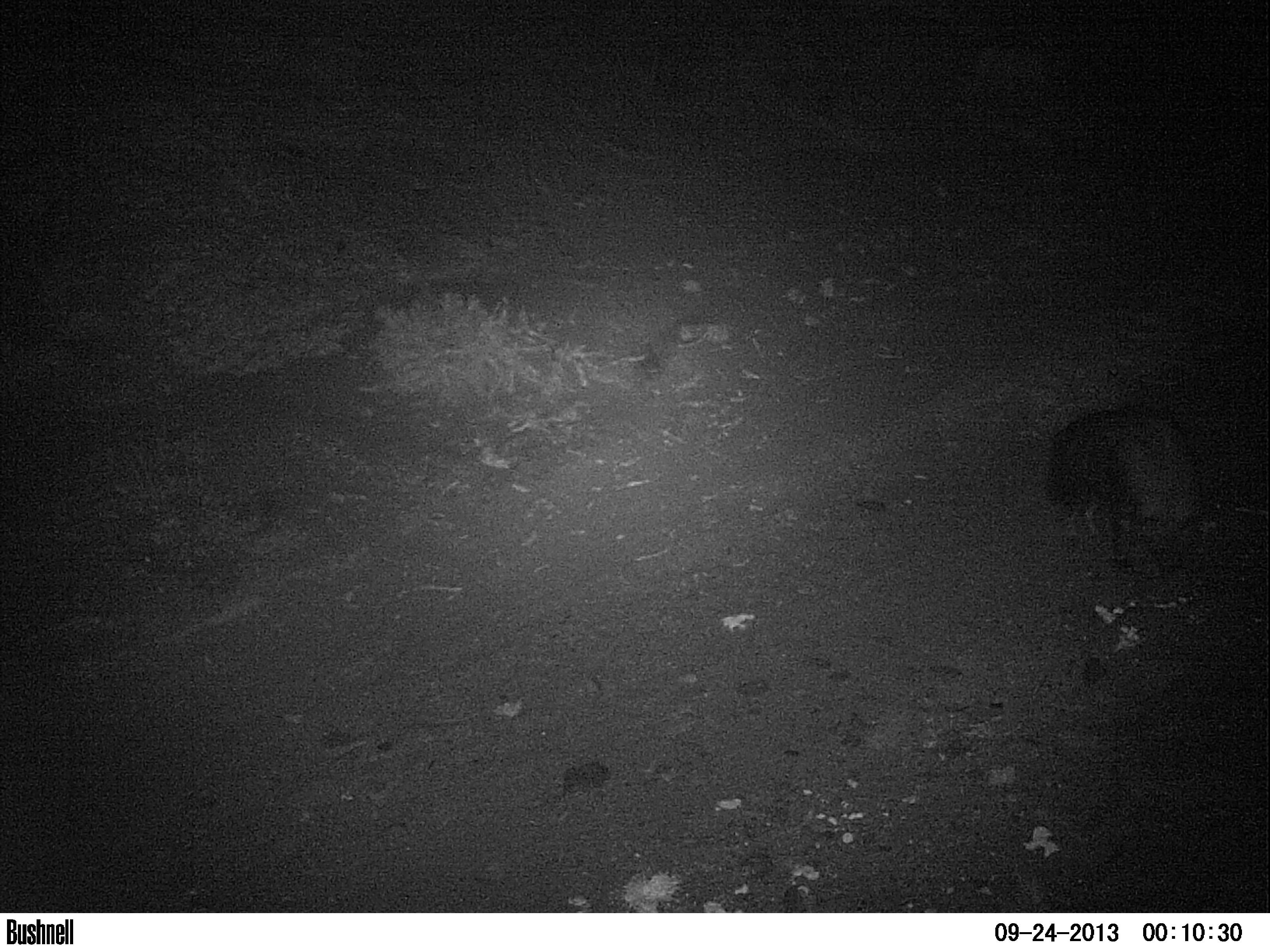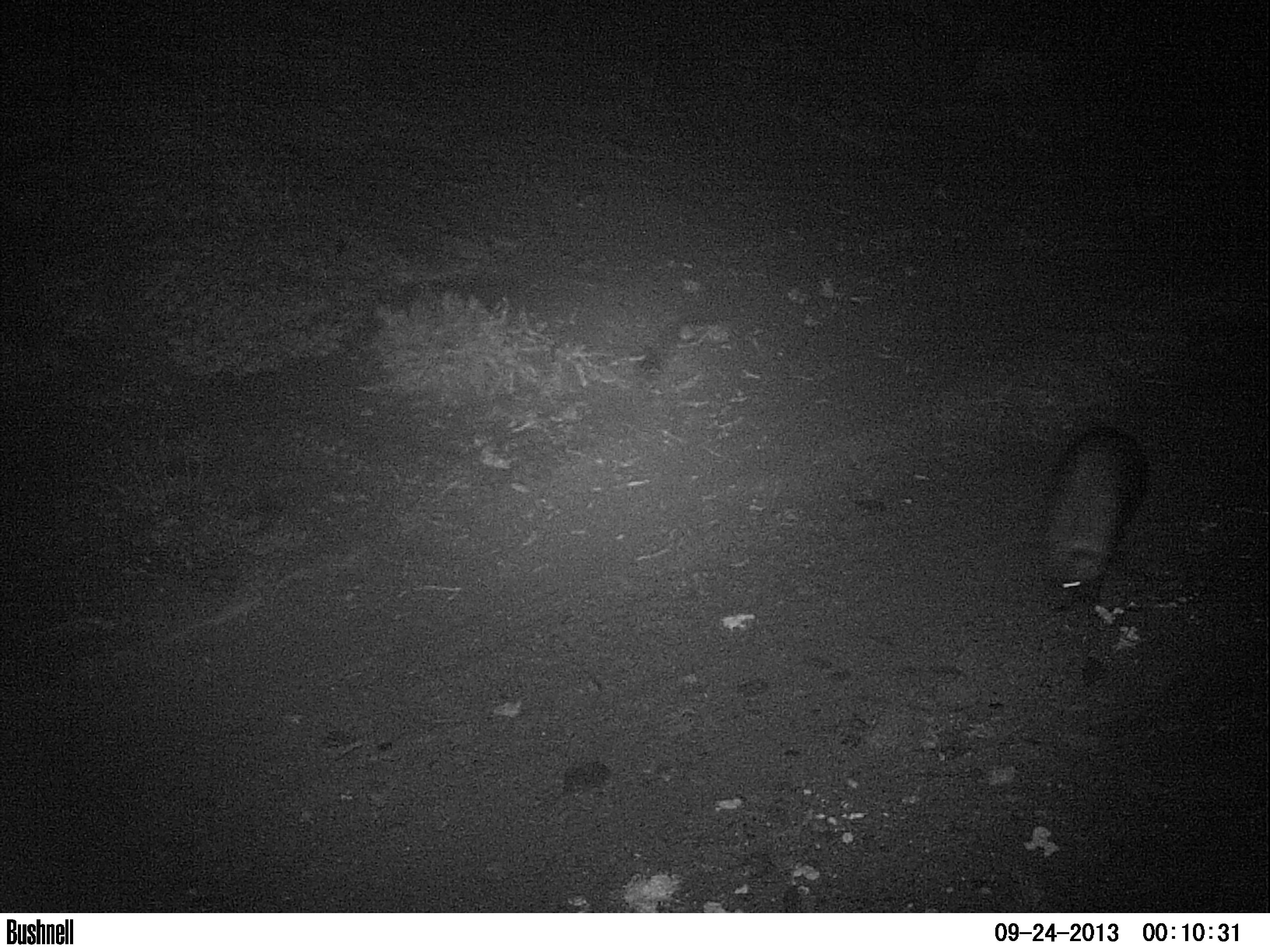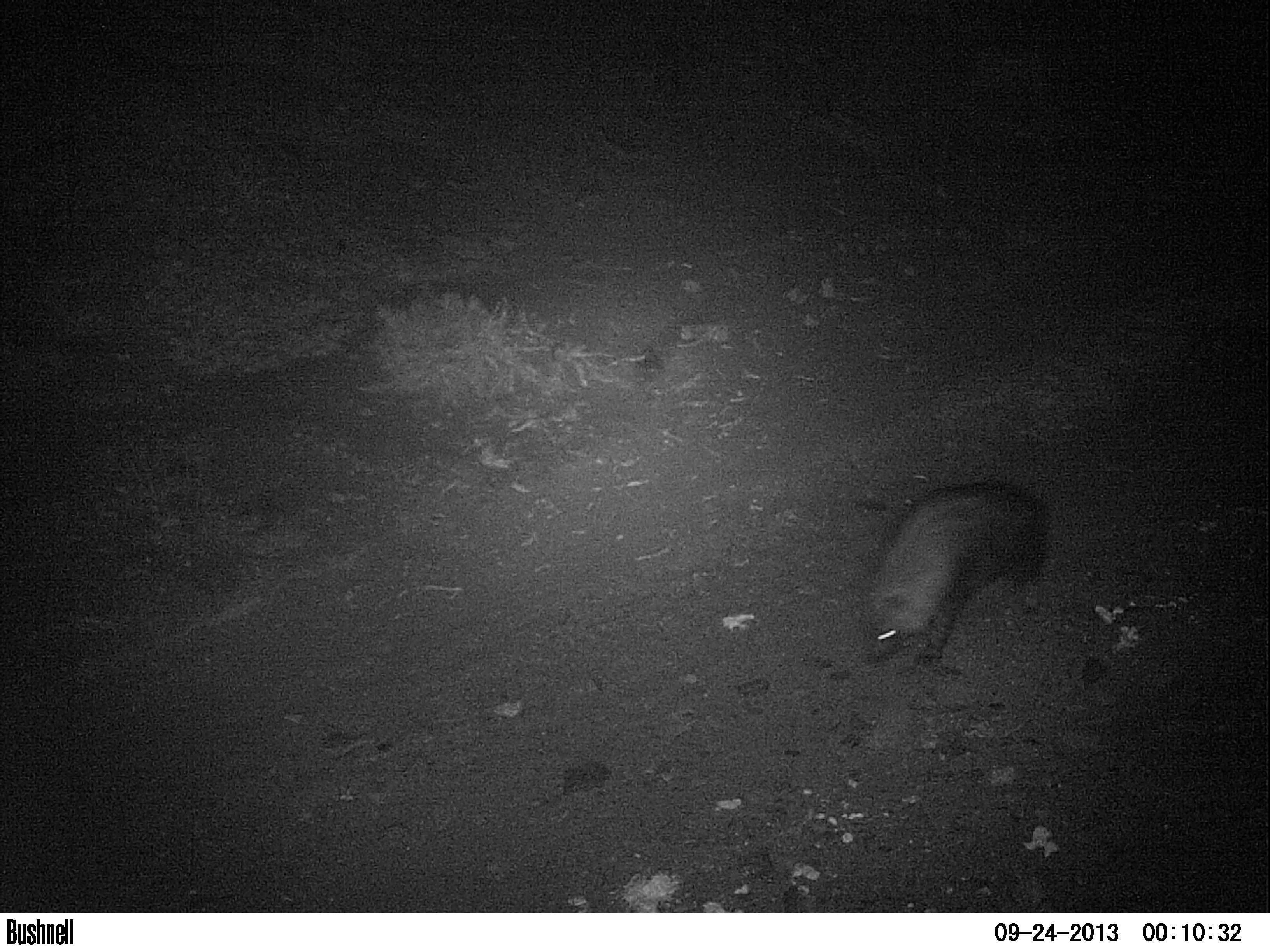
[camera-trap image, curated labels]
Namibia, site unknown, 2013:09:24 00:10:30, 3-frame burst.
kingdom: Animalia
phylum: Chordata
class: Mammalia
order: Carnivora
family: Hyaenidae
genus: Parahyaena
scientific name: Parahyaena brunnea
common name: brown hyena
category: hyaena brunnea